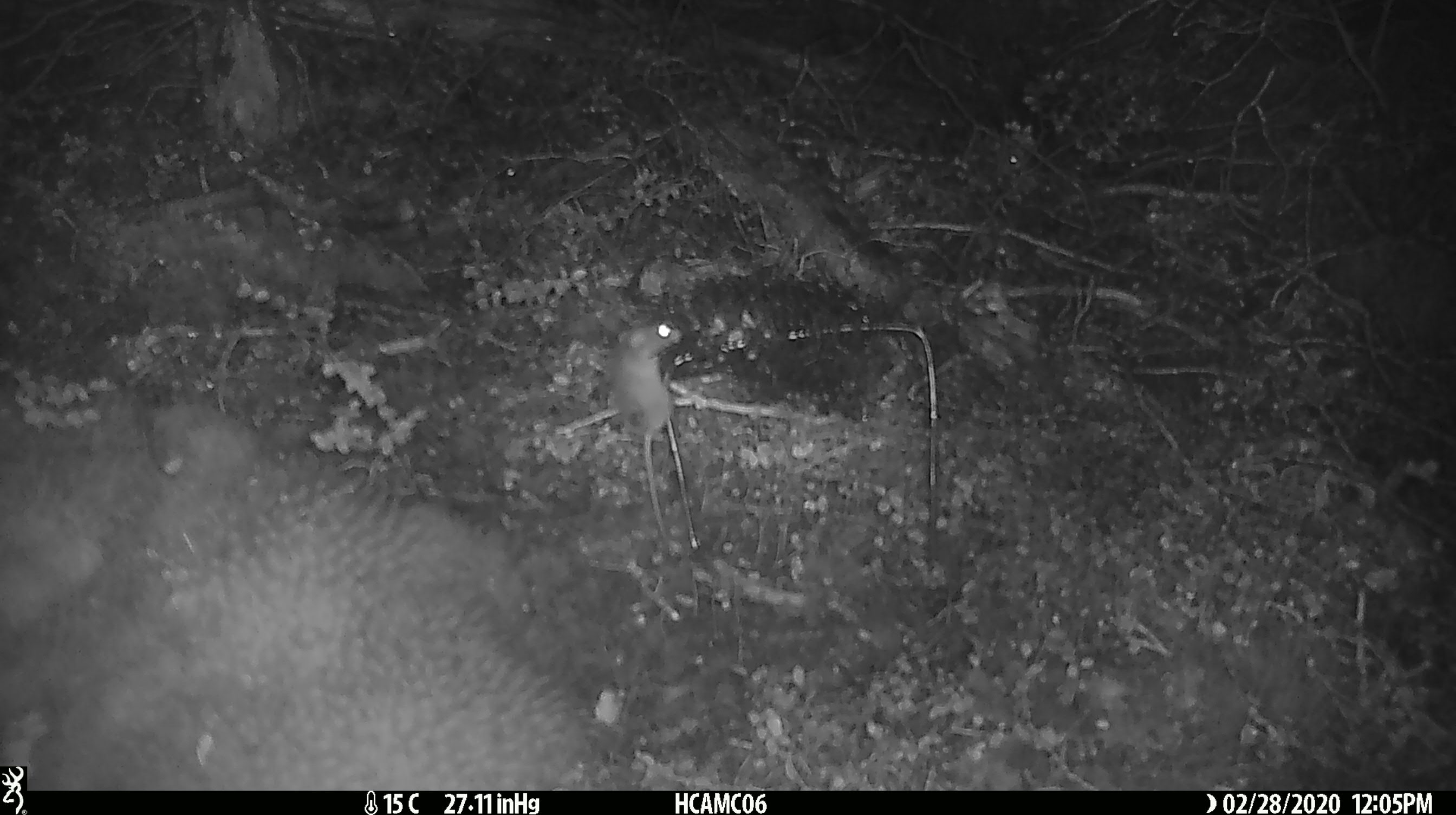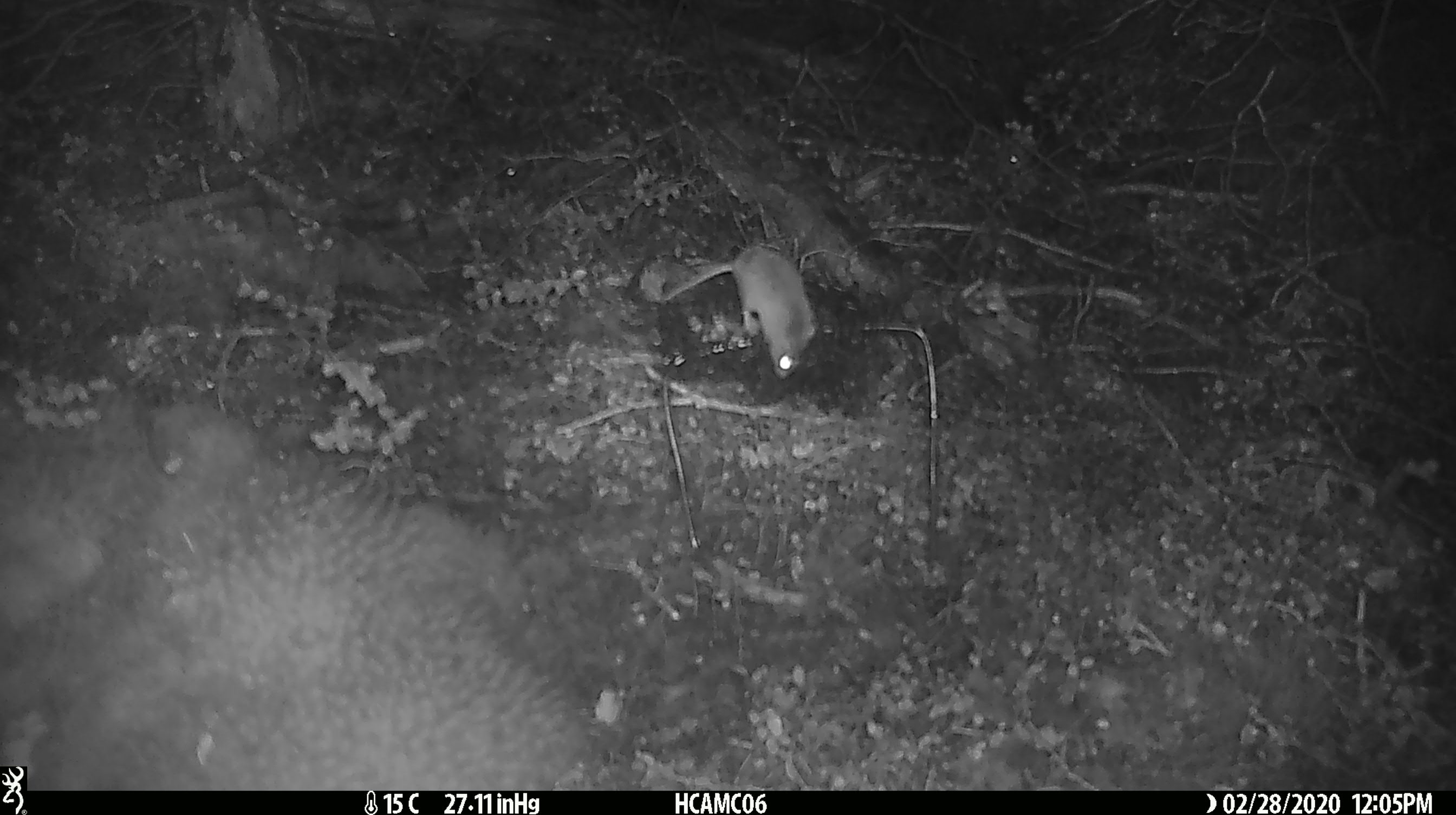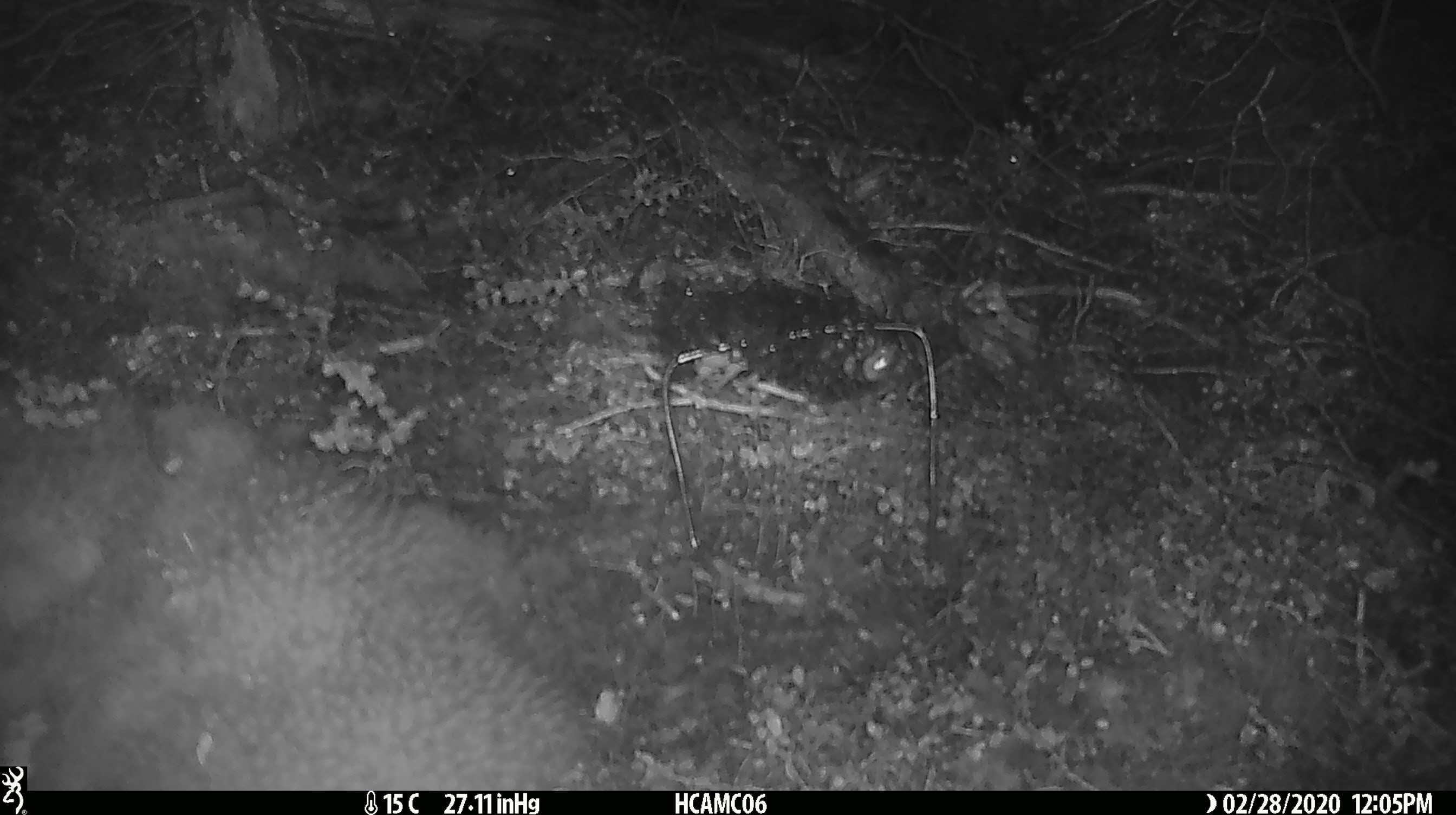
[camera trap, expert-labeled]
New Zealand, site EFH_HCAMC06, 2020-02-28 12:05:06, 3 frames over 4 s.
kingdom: Animalia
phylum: Chordata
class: Mammalia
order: Rodentia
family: Muridae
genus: Mus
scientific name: Mus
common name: mouse